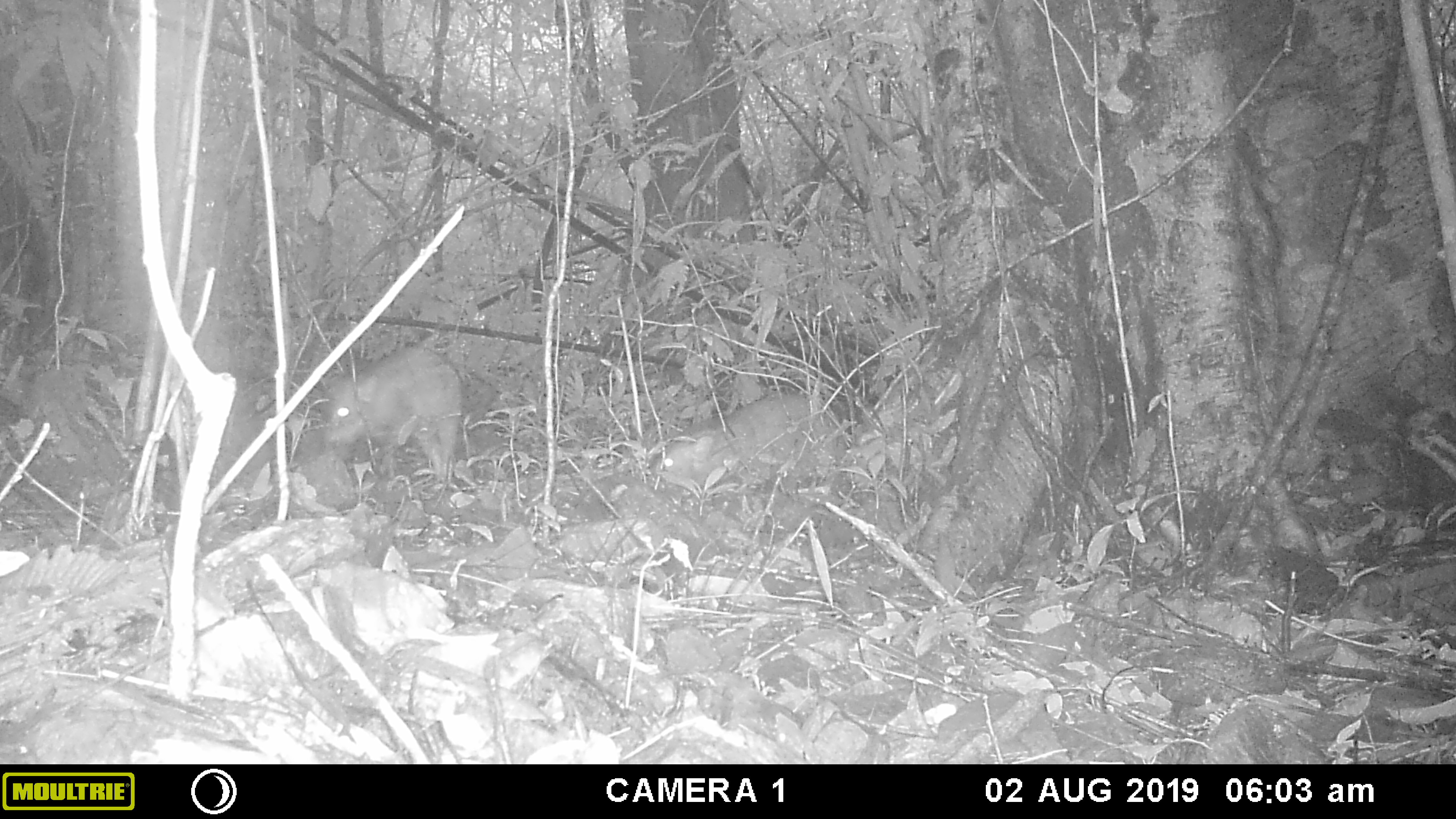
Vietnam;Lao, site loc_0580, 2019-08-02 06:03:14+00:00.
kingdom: Animalia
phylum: Chordata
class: Mammalia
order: Artiodactyla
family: Suidae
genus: Sus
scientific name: Sus scrofa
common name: eurasian wild pig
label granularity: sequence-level